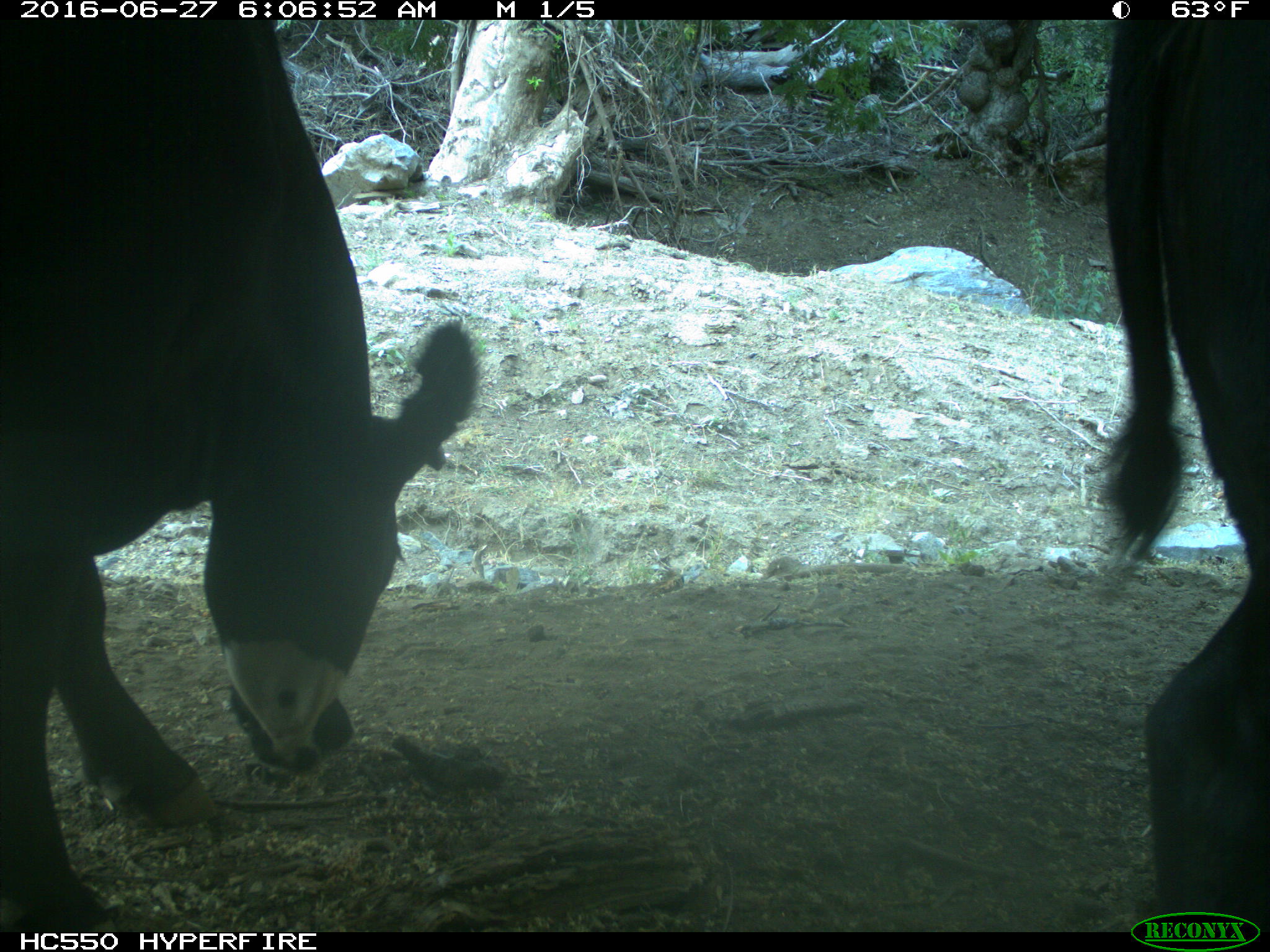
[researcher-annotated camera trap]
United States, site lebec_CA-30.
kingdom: Animalia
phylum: Chordata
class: Mammalia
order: Artiodactyla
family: Bovidae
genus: Bos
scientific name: Bos taurus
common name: domestic cow